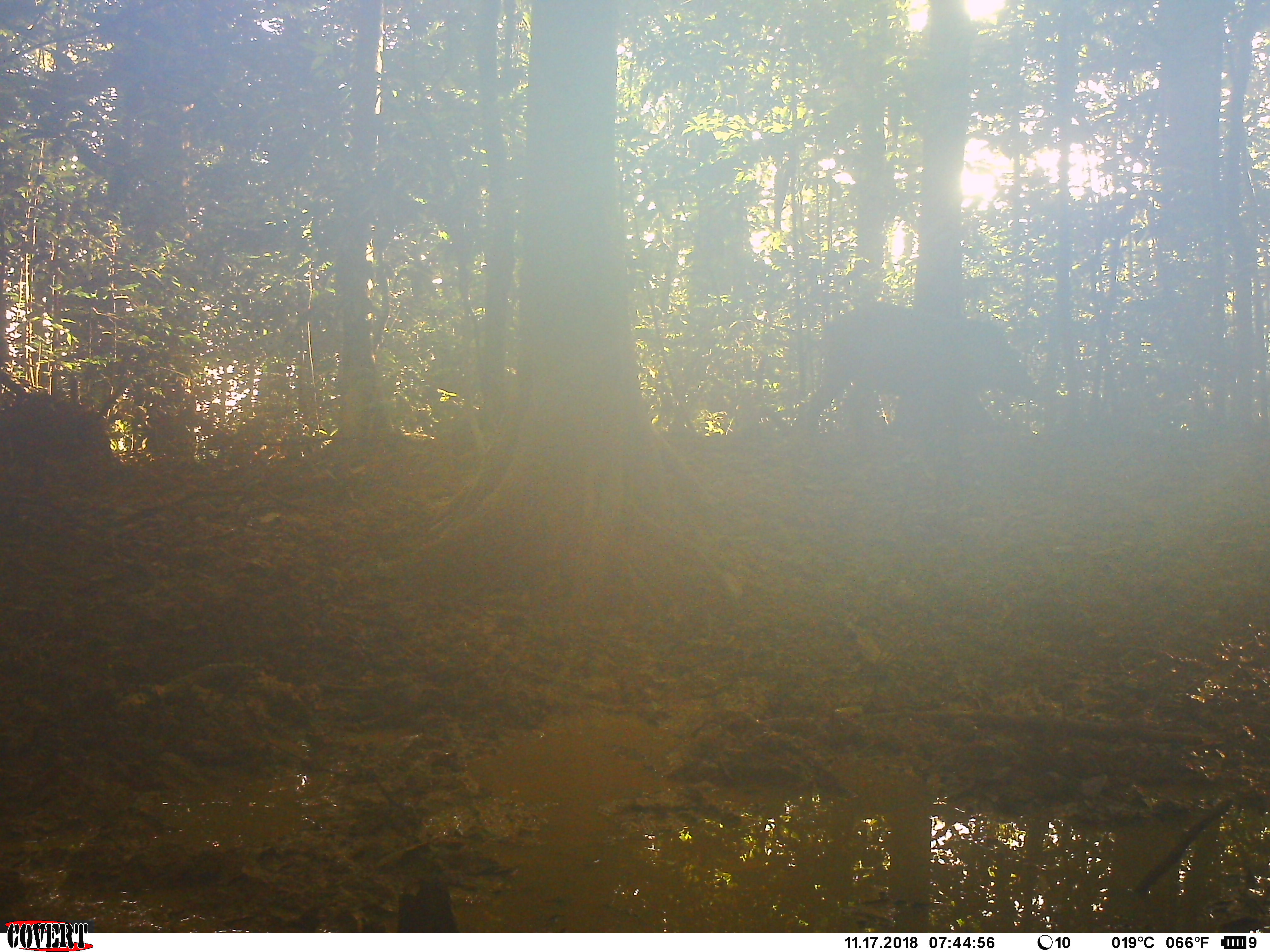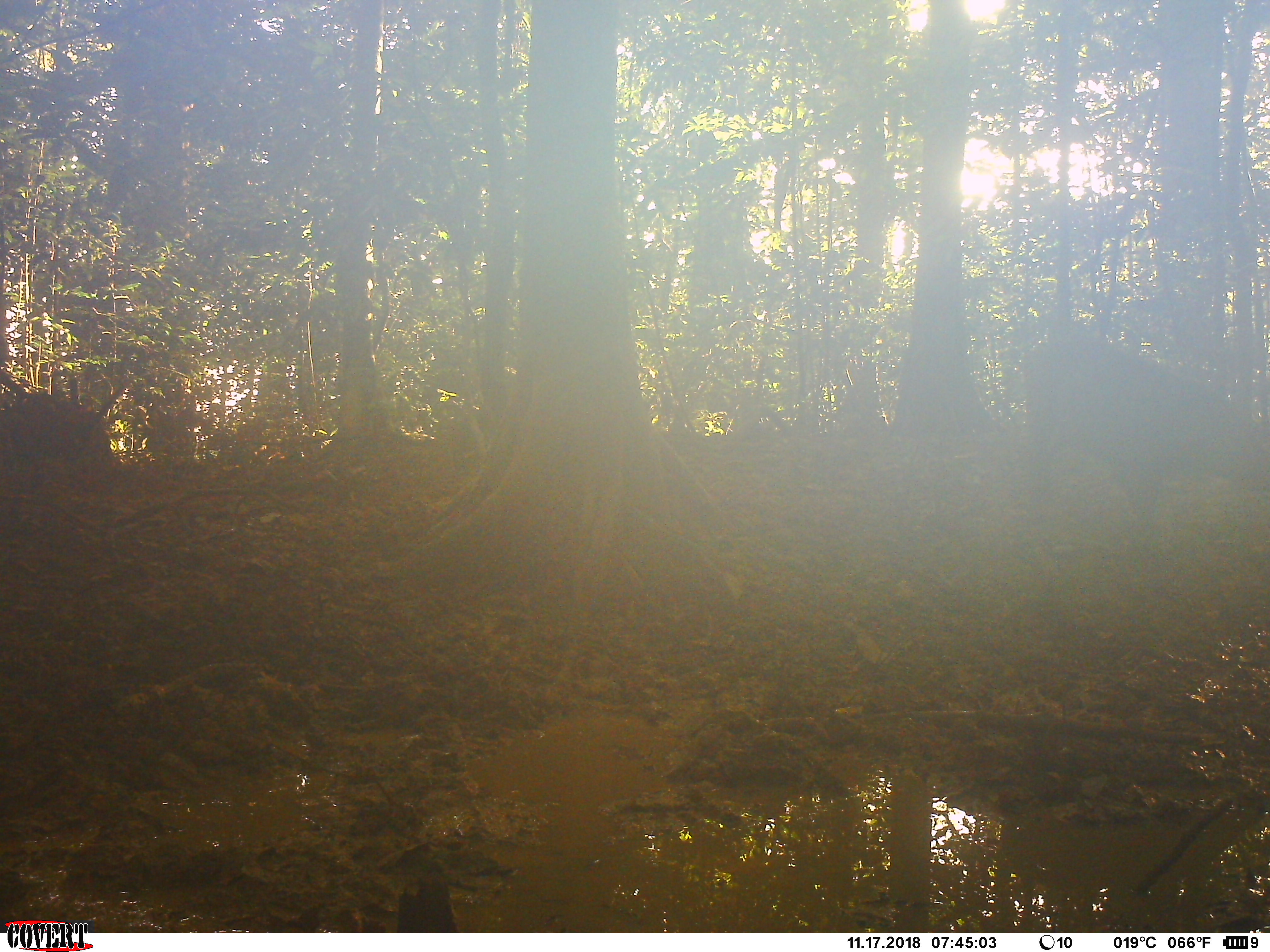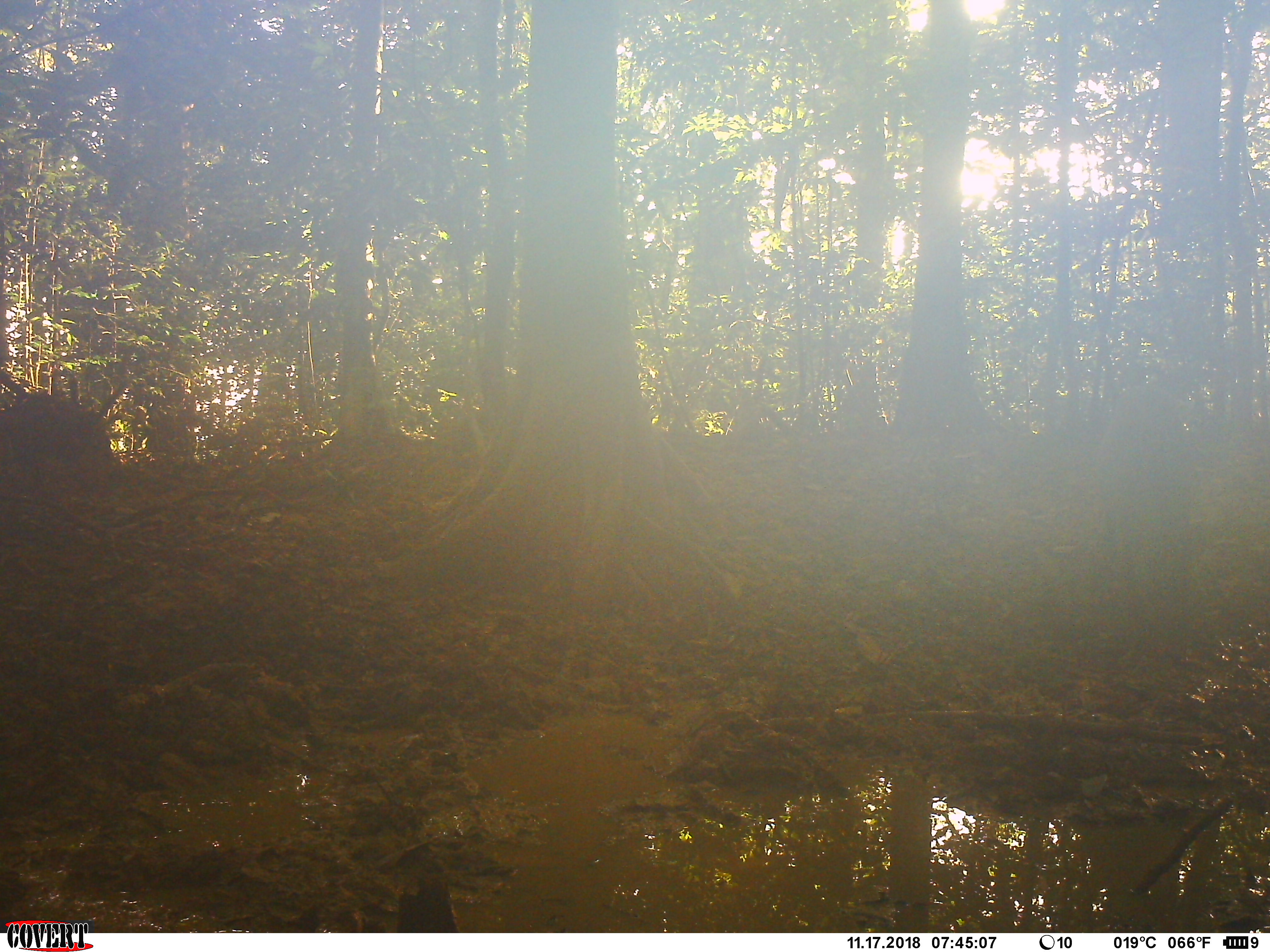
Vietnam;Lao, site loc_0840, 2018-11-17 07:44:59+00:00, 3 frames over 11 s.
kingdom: Animalia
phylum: Chordata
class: Mammalia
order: Artiodactyla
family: Suidae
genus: Sus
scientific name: Sus scrofa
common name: eurasian wild pig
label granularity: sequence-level